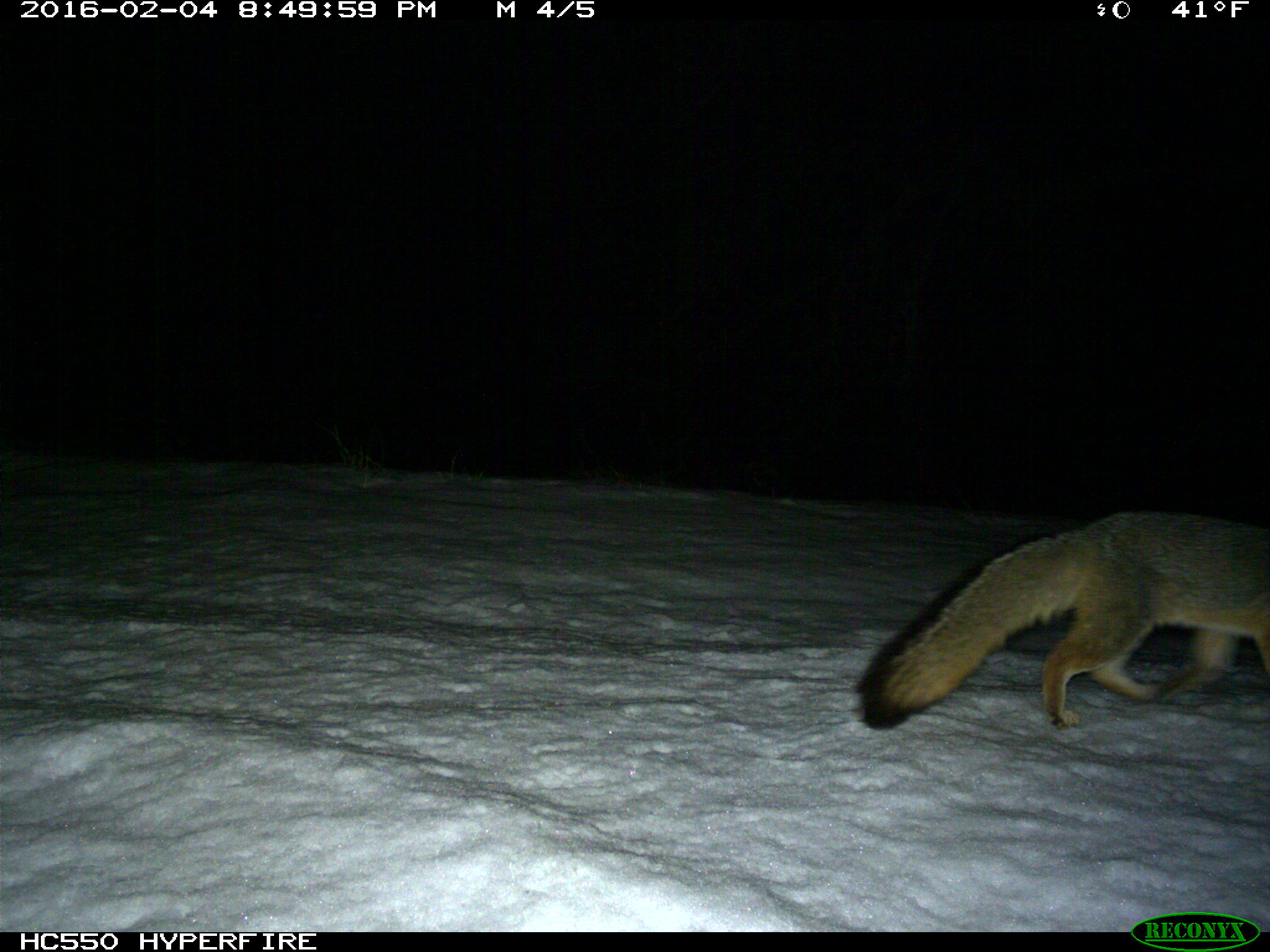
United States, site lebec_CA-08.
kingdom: Animalia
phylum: Chordata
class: Mammalia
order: Carnivora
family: Canidae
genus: Urocyon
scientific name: Urocyon cinereoargenteus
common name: gray fox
Urocyon cinereoargenteus (gray fox).